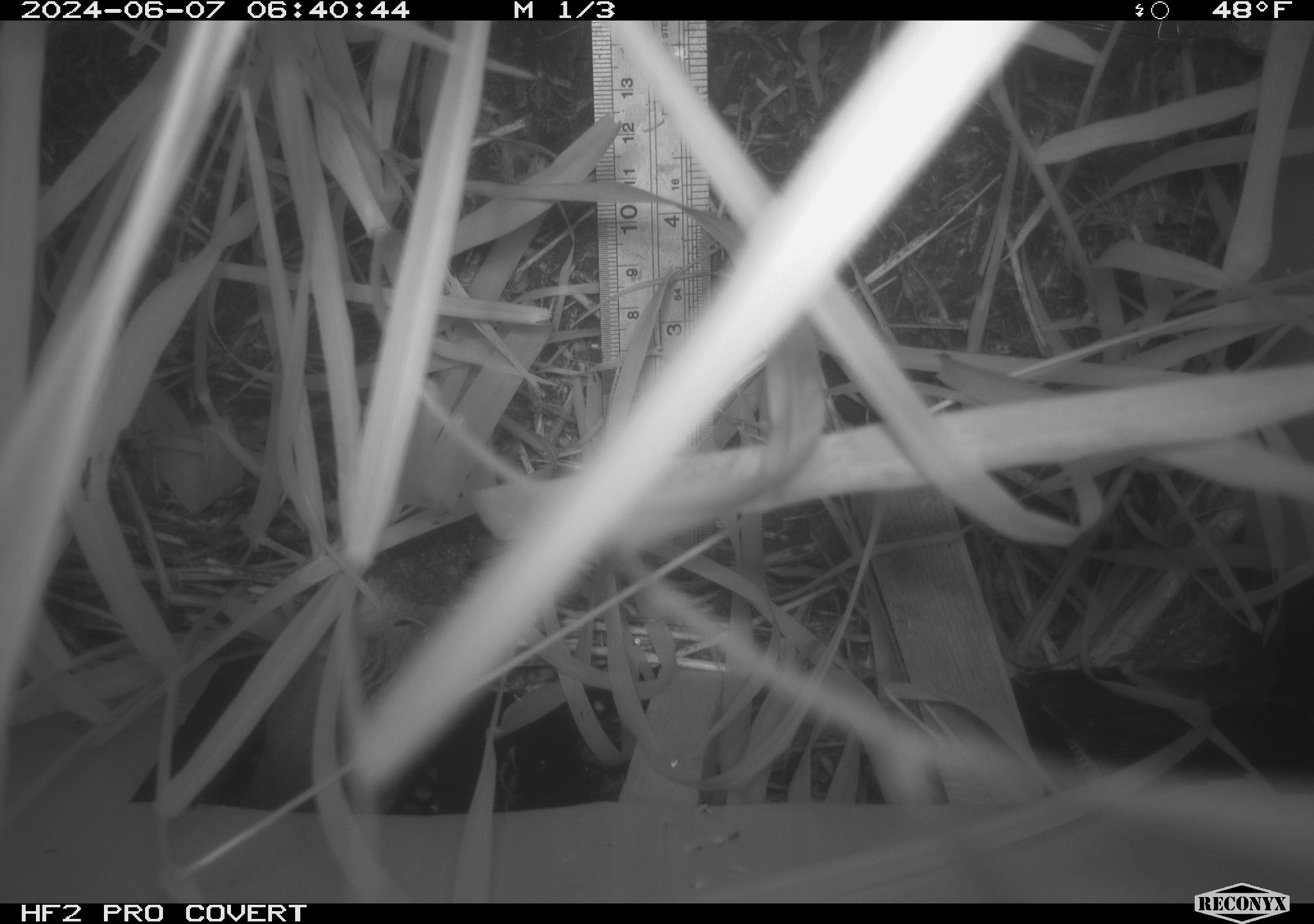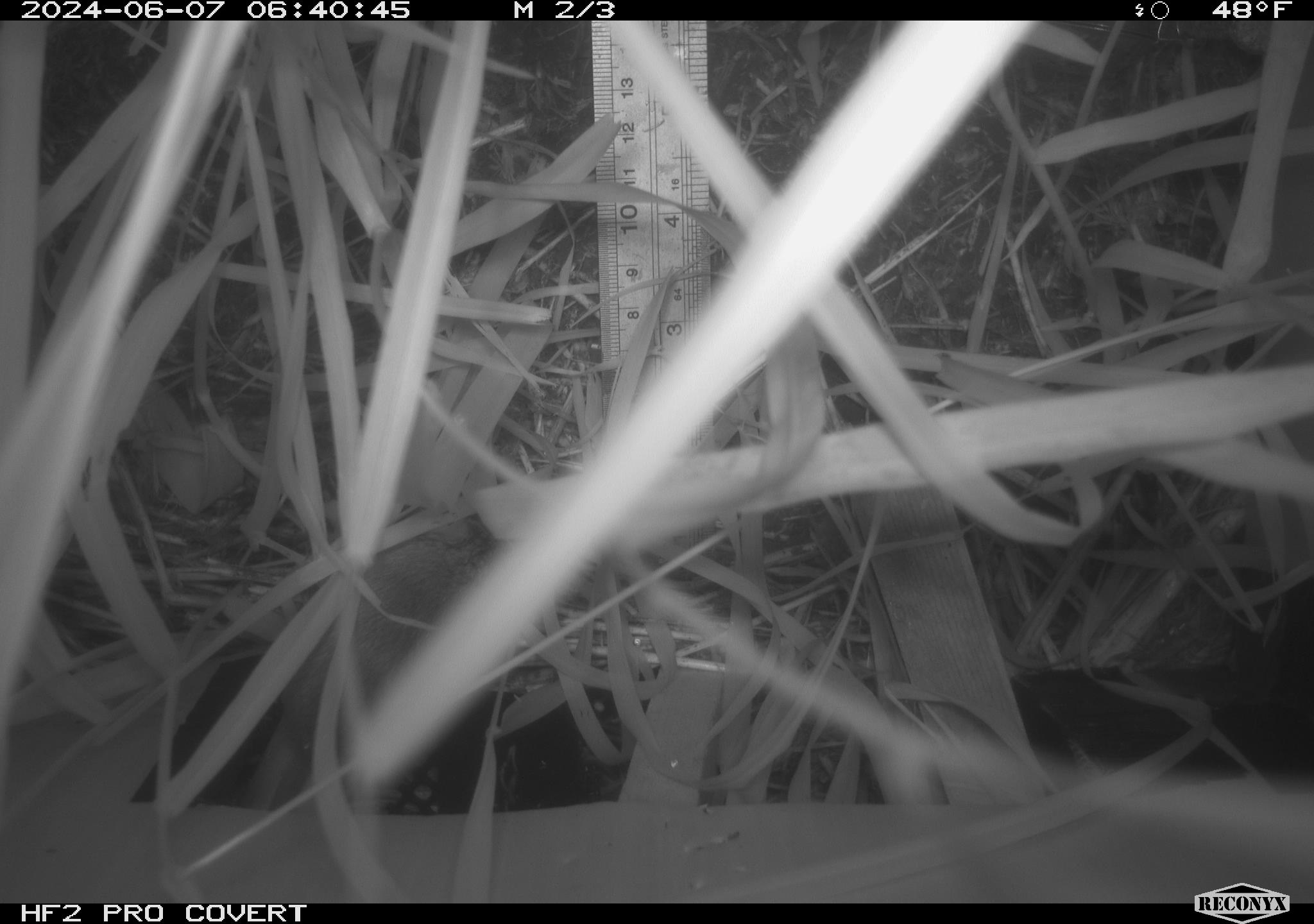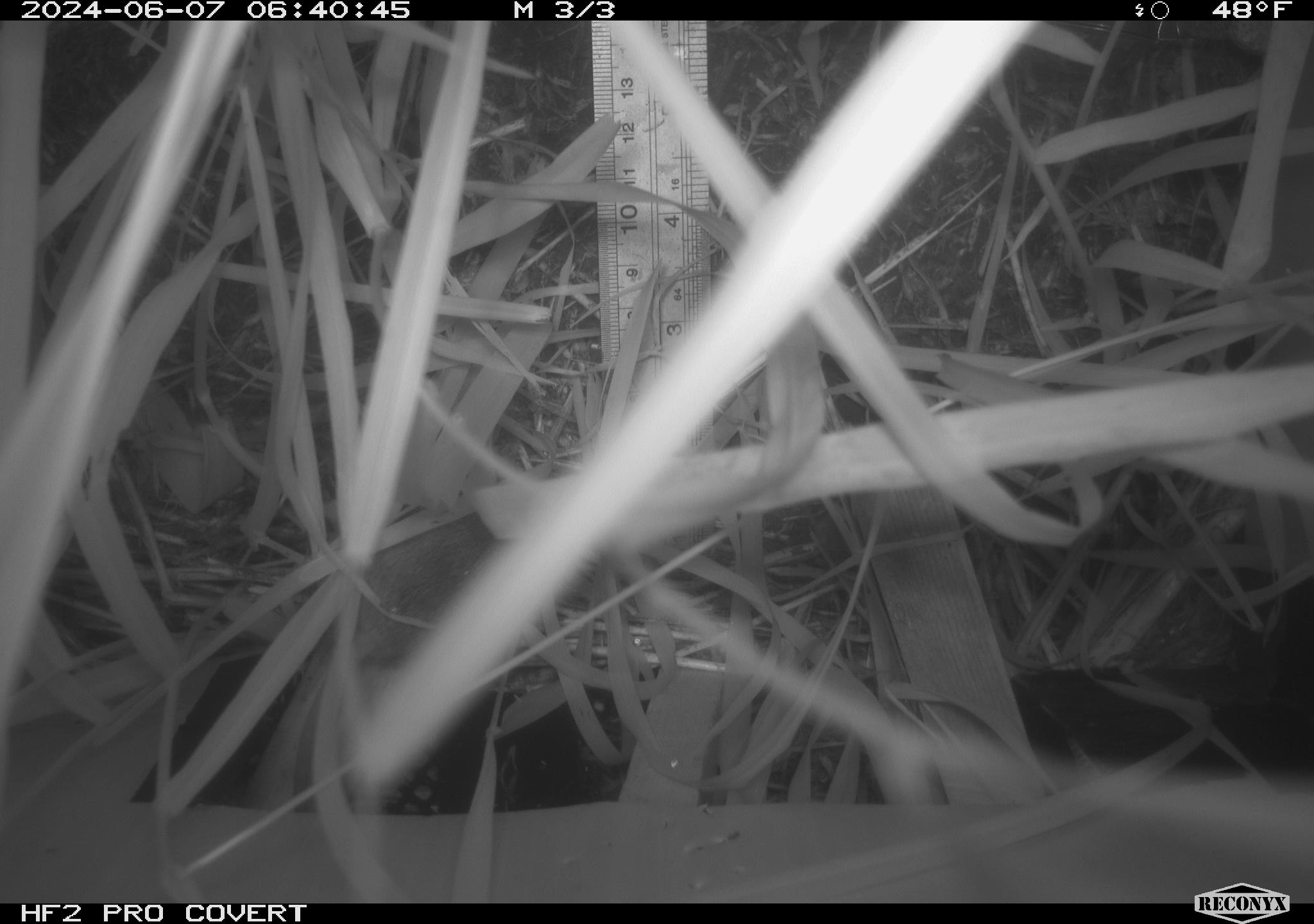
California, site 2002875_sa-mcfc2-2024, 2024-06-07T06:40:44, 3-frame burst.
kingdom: Animalia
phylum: Chordata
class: Mammalia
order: Rodentia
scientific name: Rodentia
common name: rodent